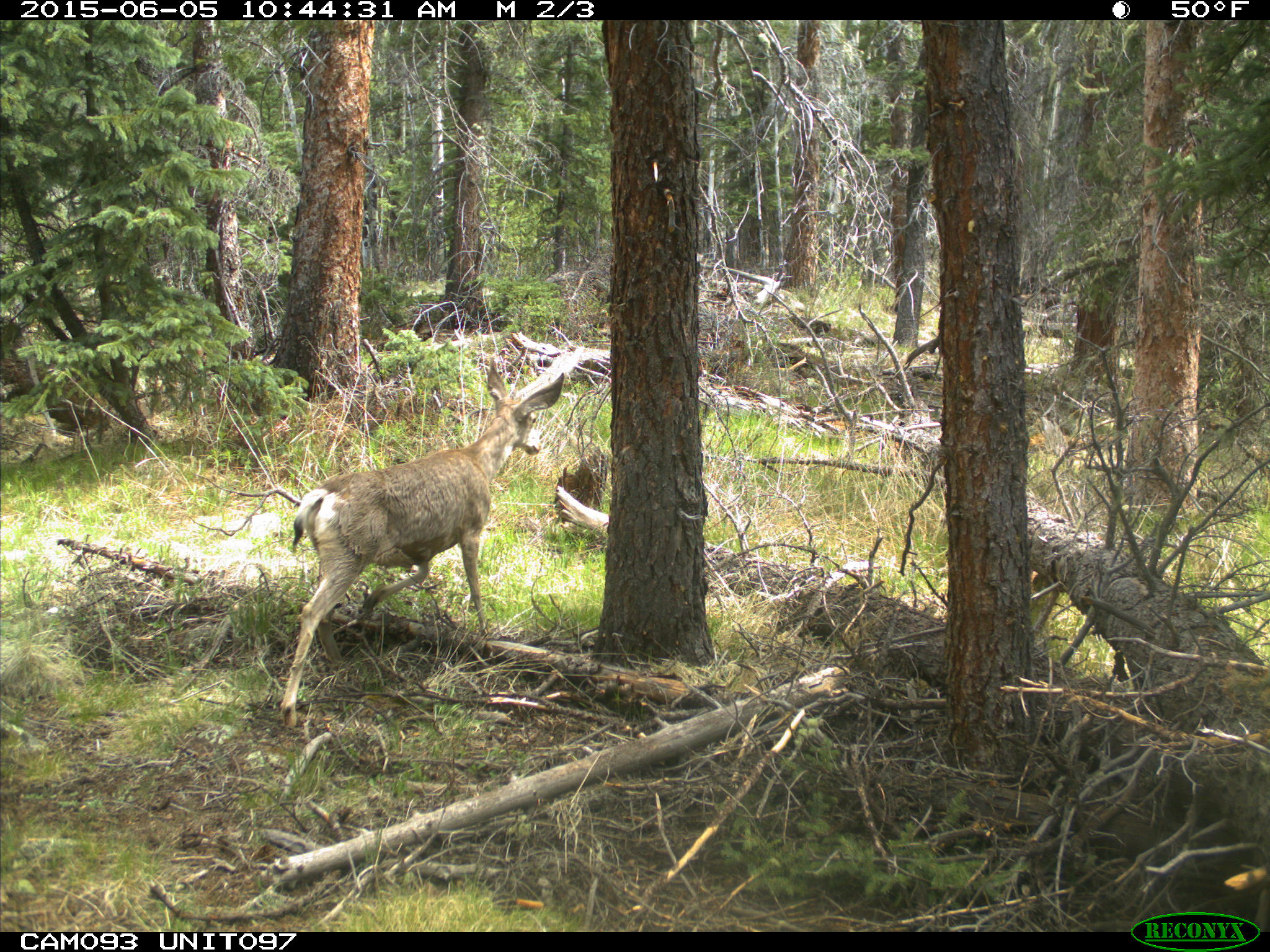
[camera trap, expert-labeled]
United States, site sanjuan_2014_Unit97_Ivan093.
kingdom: Animalia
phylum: Chordata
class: Mammalia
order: Artiodactyla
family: Cervidae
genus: Odocoileus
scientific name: Odocoileus hemionus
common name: mule deer